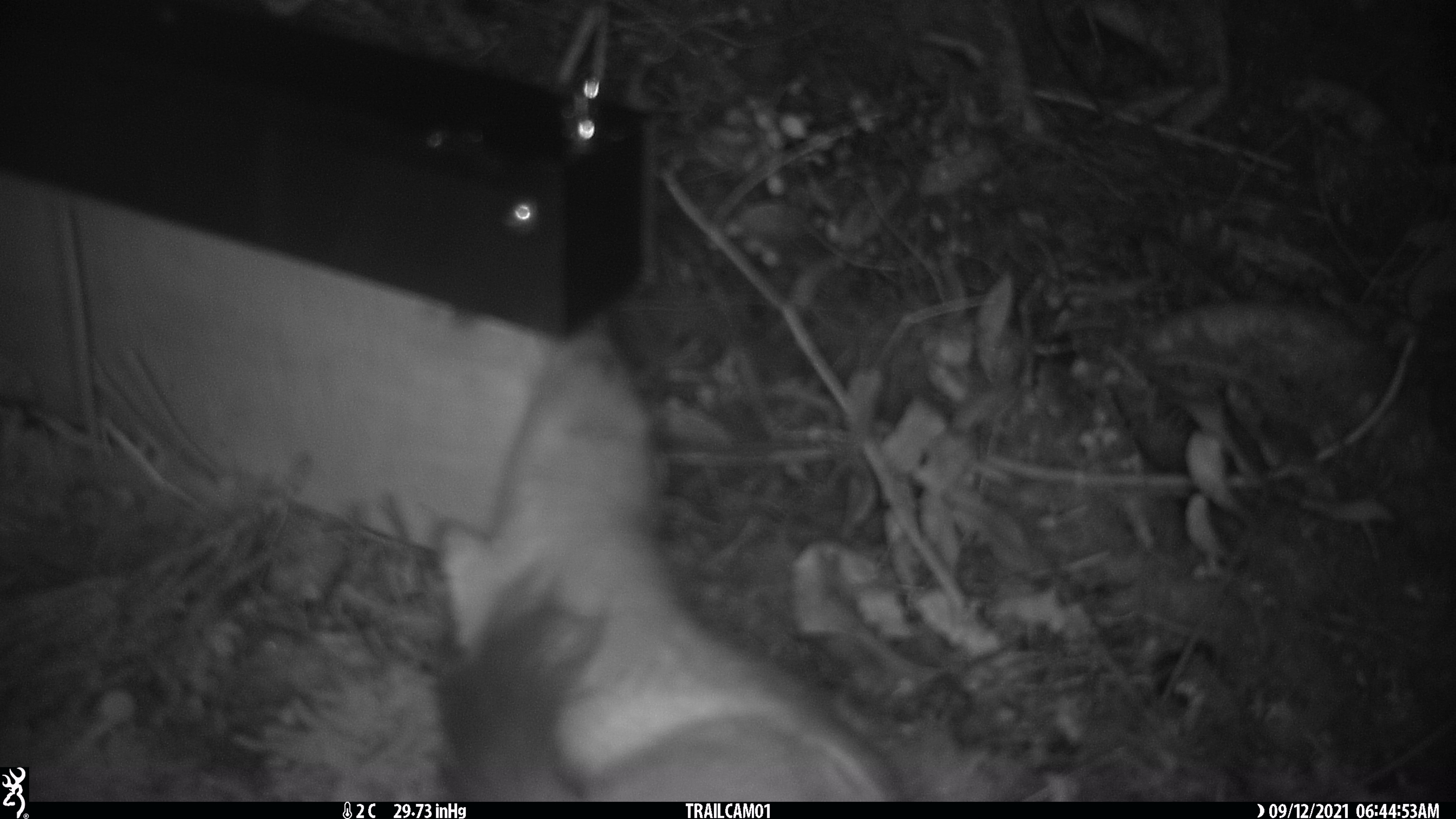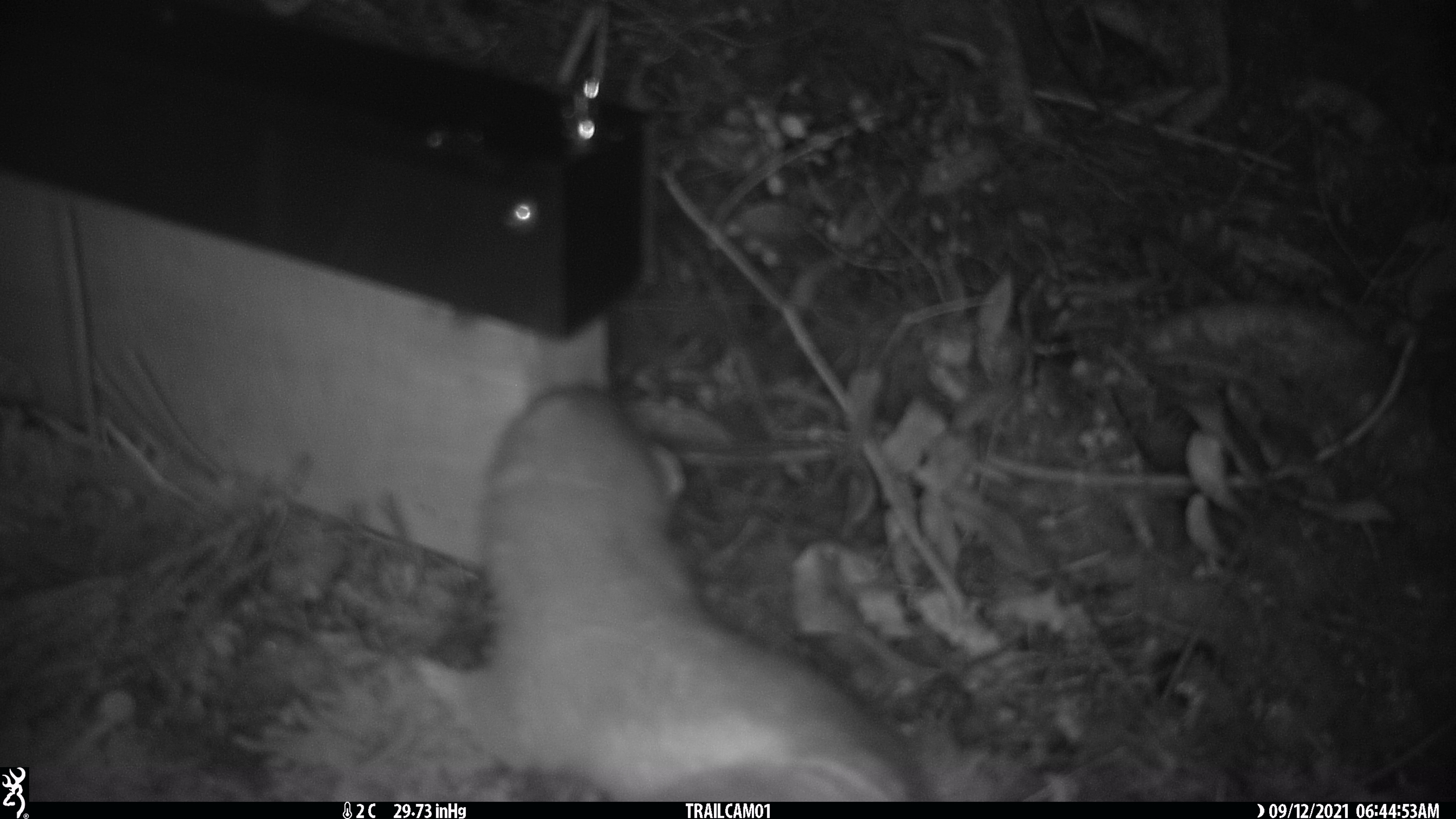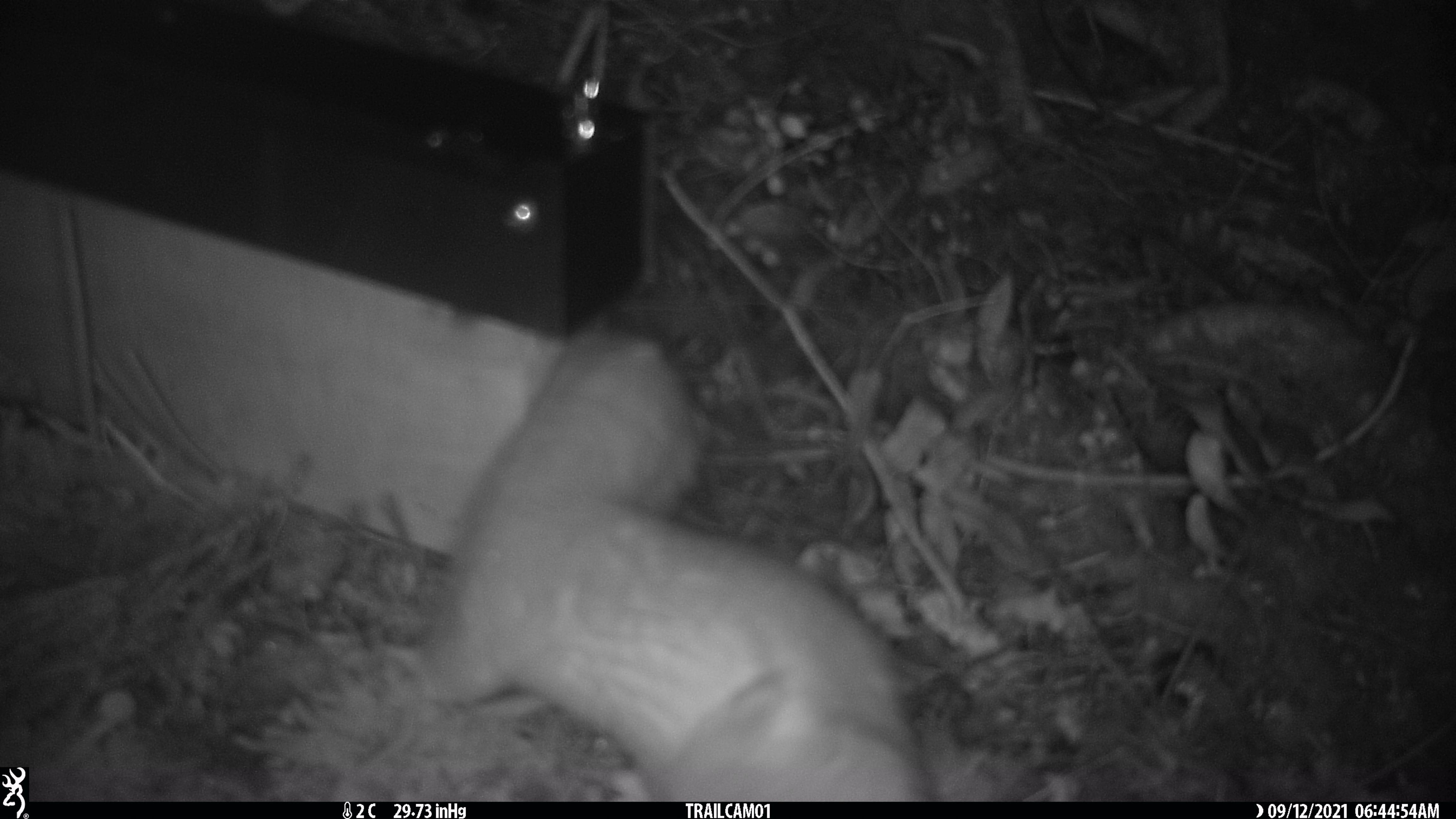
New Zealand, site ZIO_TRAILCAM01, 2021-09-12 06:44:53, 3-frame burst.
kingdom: Animalia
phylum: Chordata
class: Mammalia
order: Rodentia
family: Muridae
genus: Rattus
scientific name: Rattus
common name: rat